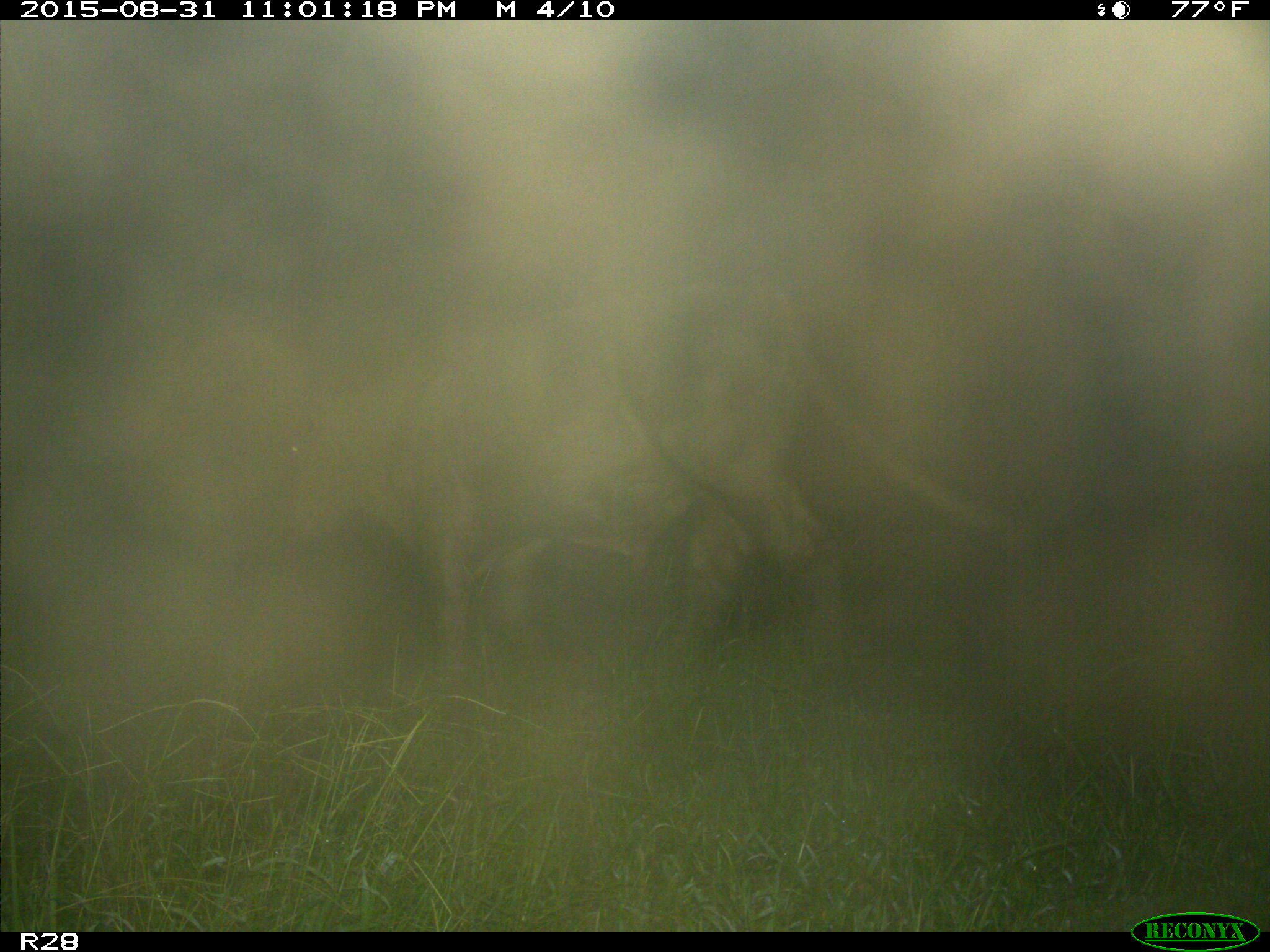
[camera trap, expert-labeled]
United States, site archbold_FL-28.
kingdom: Animalia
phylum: Chordata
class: Mammalia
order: Artiodactyla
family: Bovidae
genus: Bos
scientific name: Bos taurus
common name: domestic cow